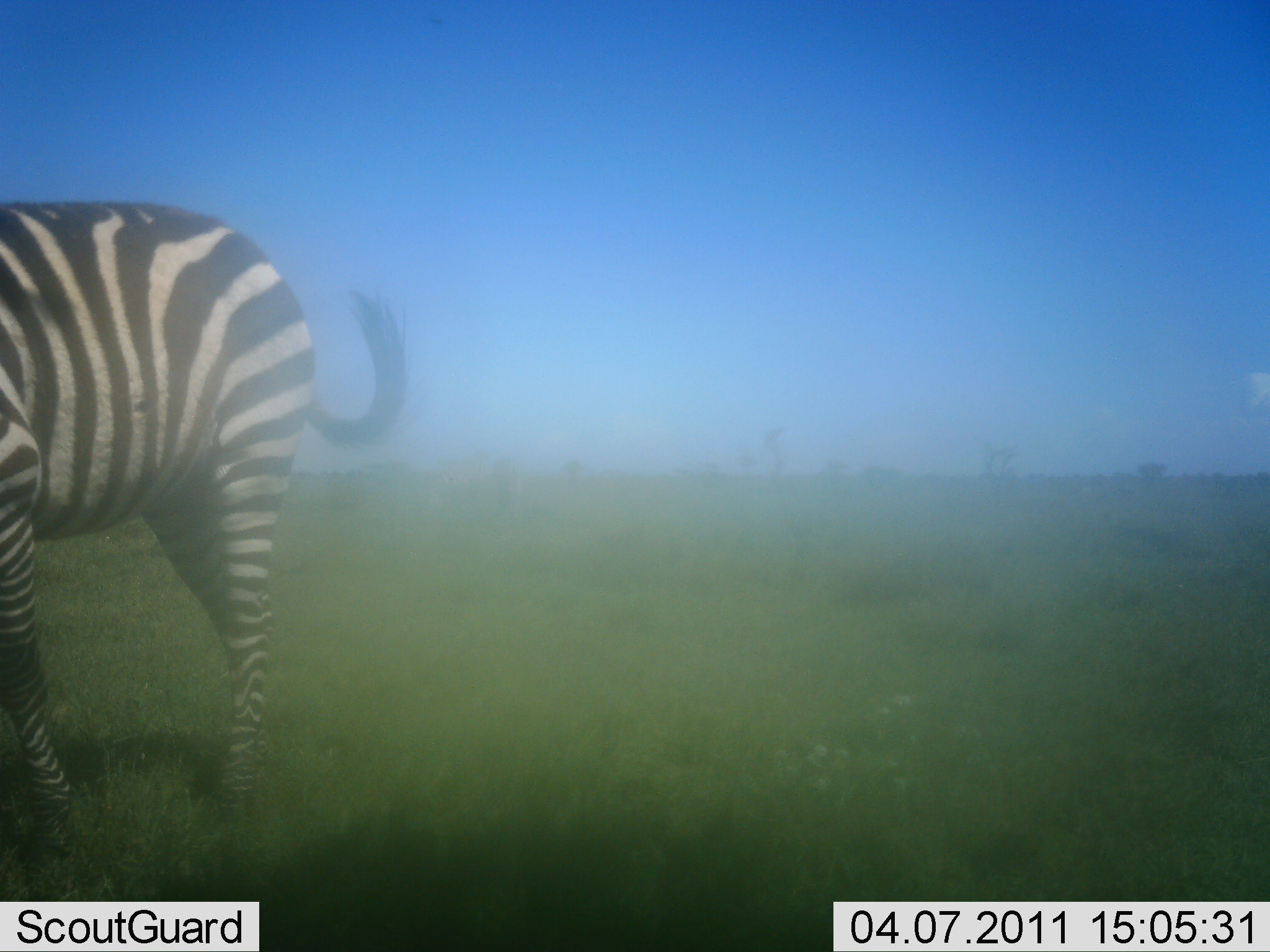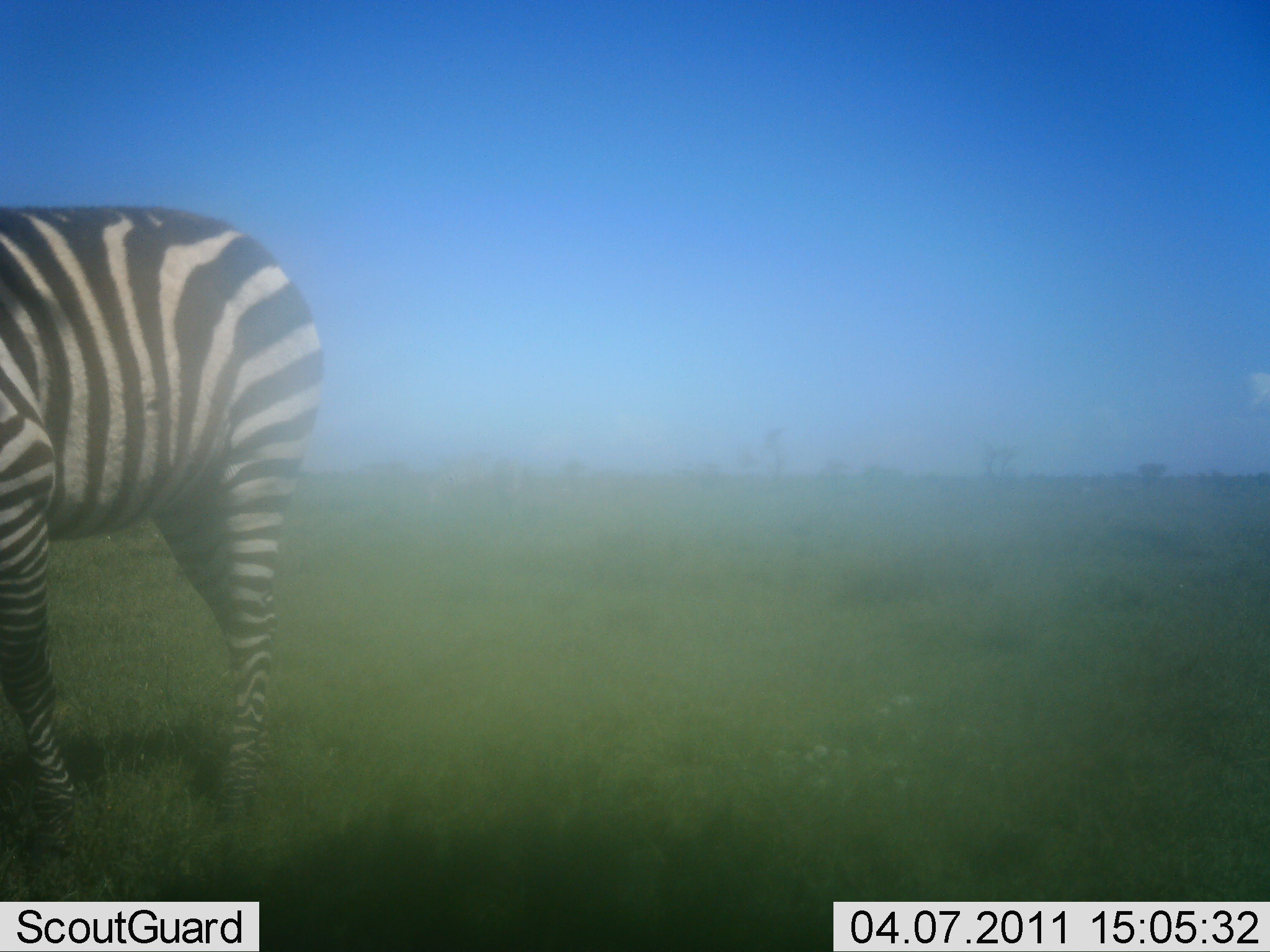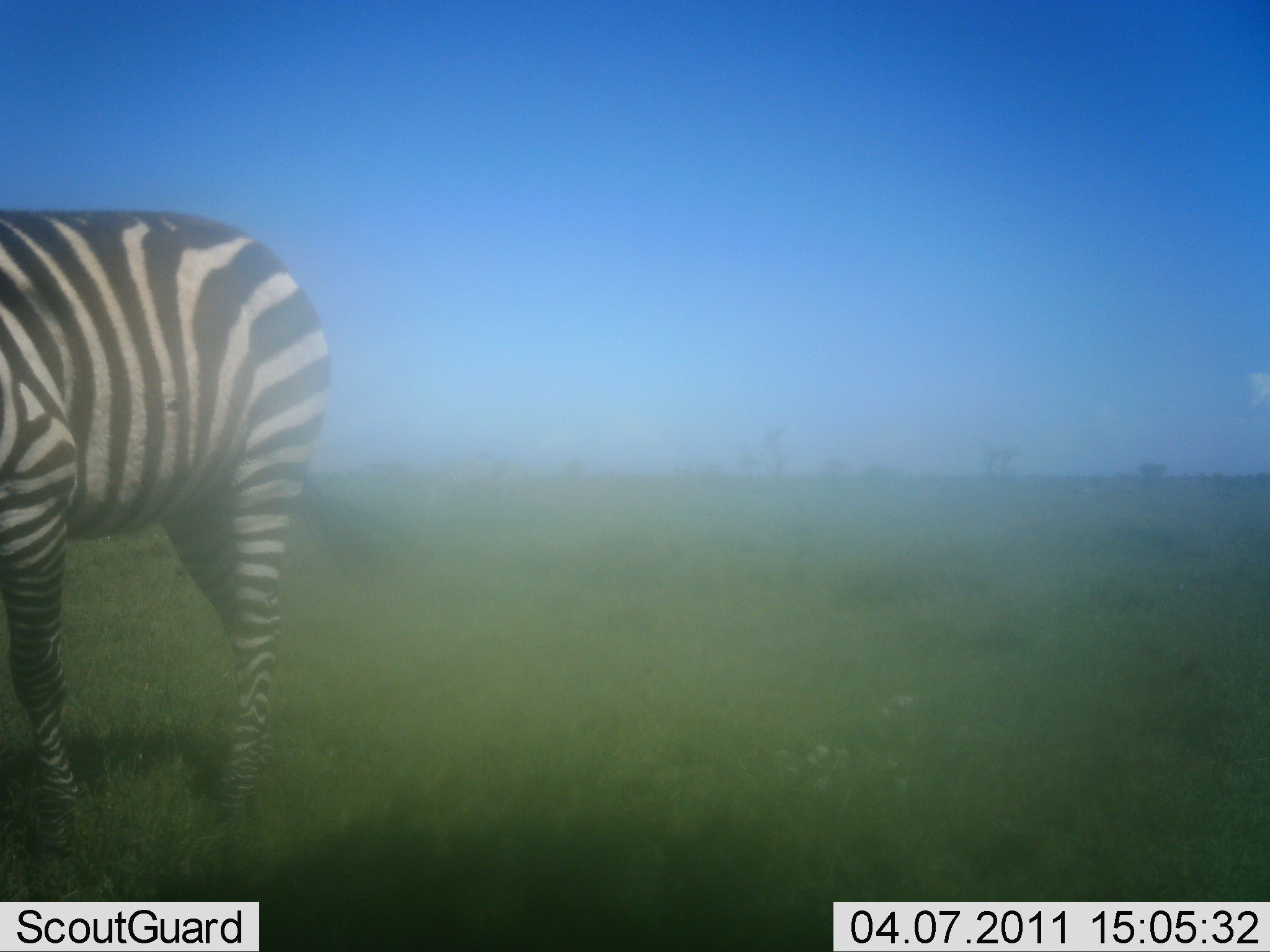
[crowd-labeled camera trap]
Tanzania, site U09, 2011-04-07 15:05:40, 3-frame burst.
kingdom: Animalia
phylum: Chordata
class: Mammalia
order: Perissodactyla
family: Equidae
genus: Equus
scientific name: Equus quagga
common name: plains zebra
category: zebra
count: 1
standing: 88%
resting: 0%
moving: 0%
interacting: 0%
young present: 0%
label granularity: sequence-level